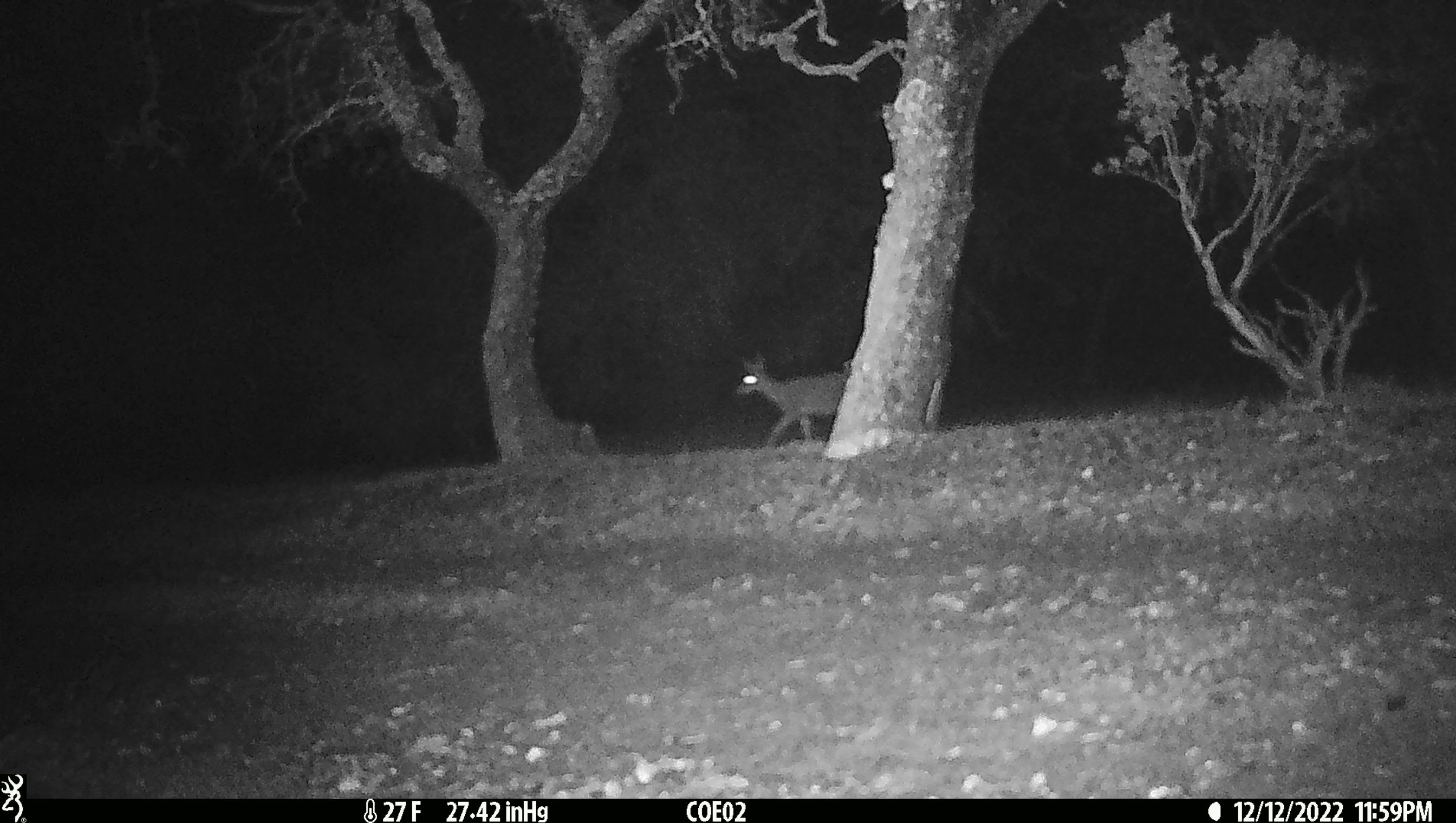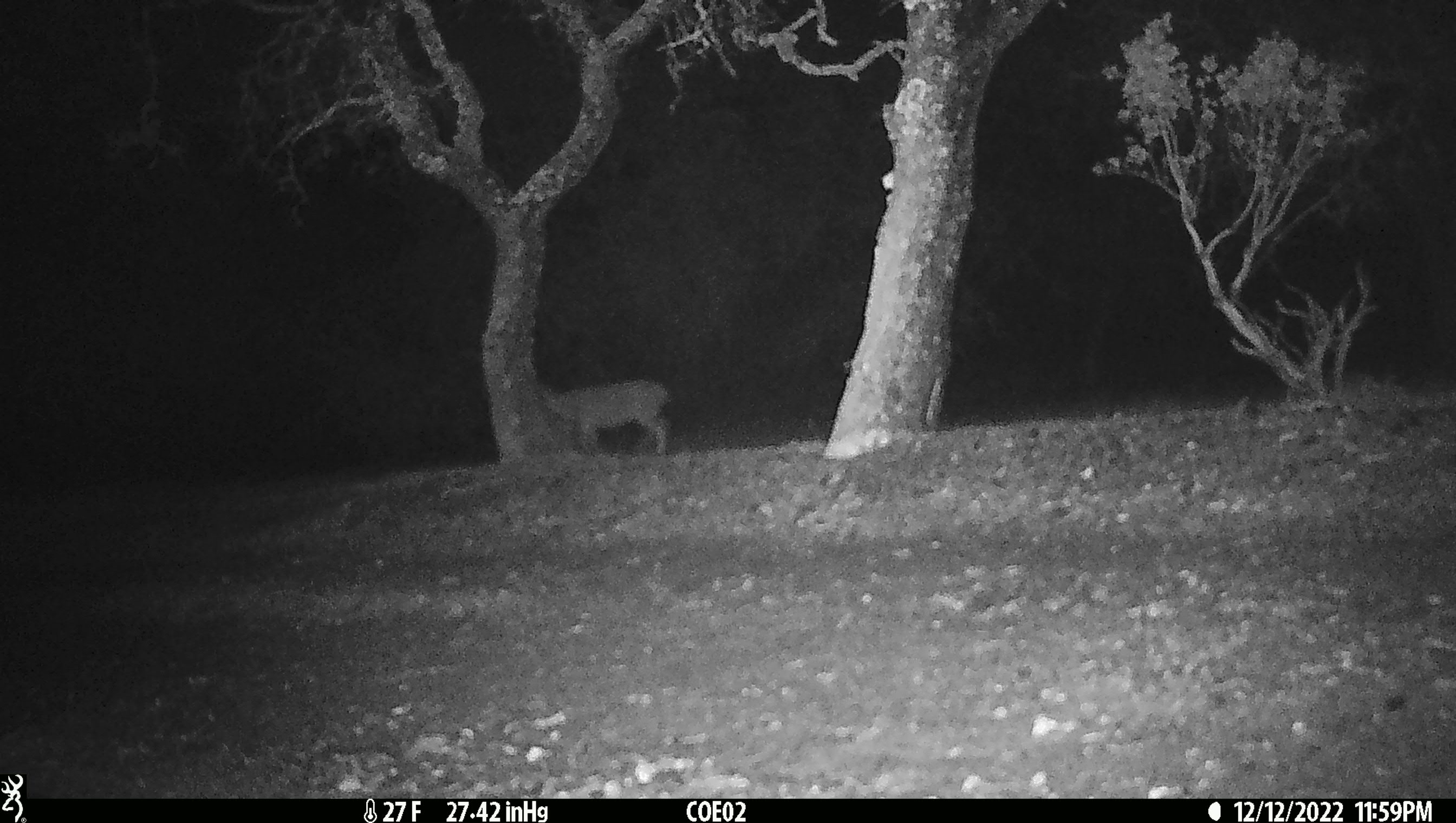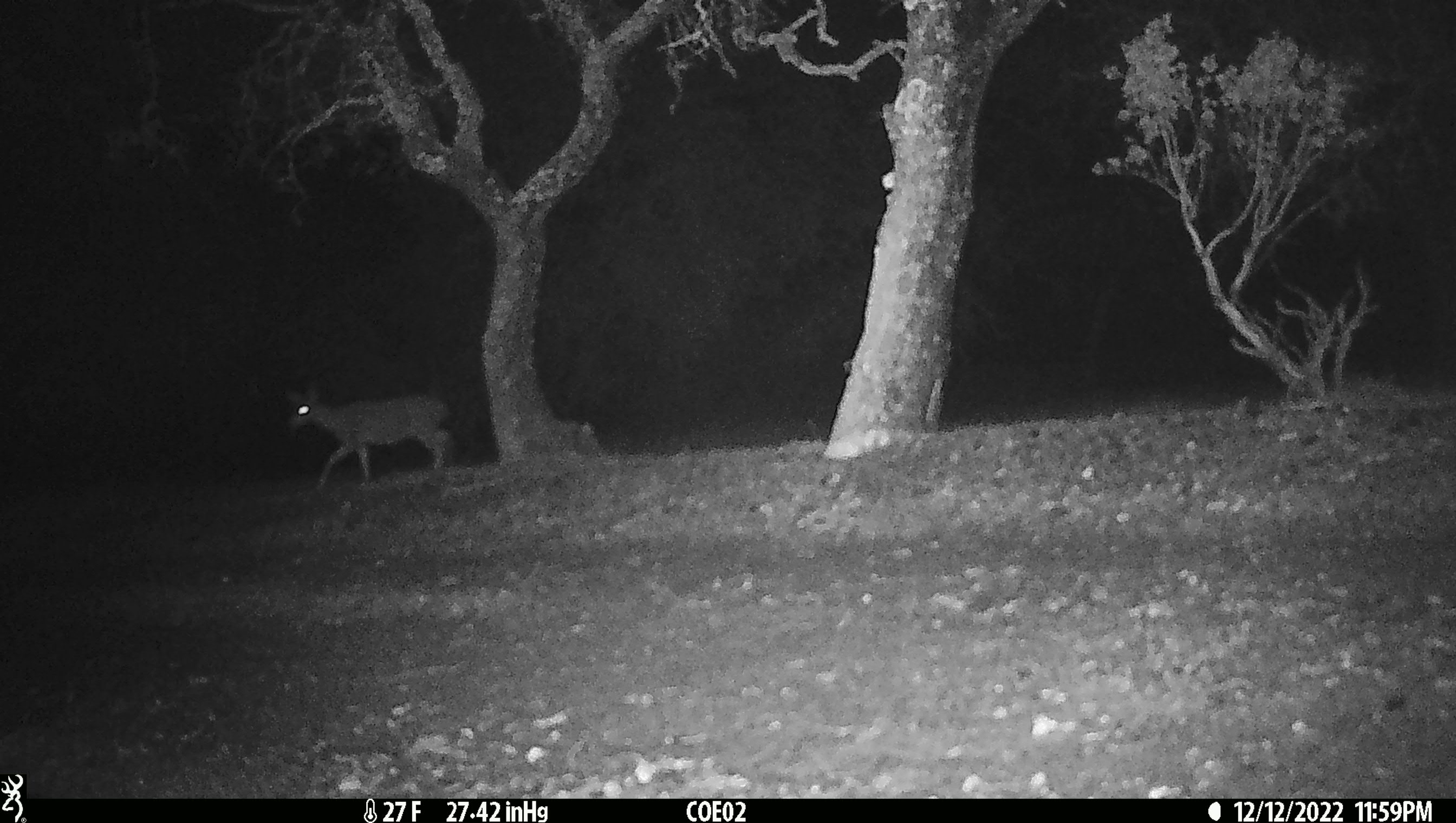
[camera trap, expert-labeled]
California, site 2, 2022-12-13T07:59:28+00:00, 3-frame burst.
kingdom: Animalia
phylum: Chordata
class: Mammalia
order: Artiodactyla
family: Cervidae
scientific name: Cervidae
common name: elk or deer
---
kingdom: Animalia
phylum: Chordata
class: Mammalia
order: Artiodactyla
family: Cervidae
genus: Odocoileus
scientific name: Odocoileus hemionus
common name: mule deer